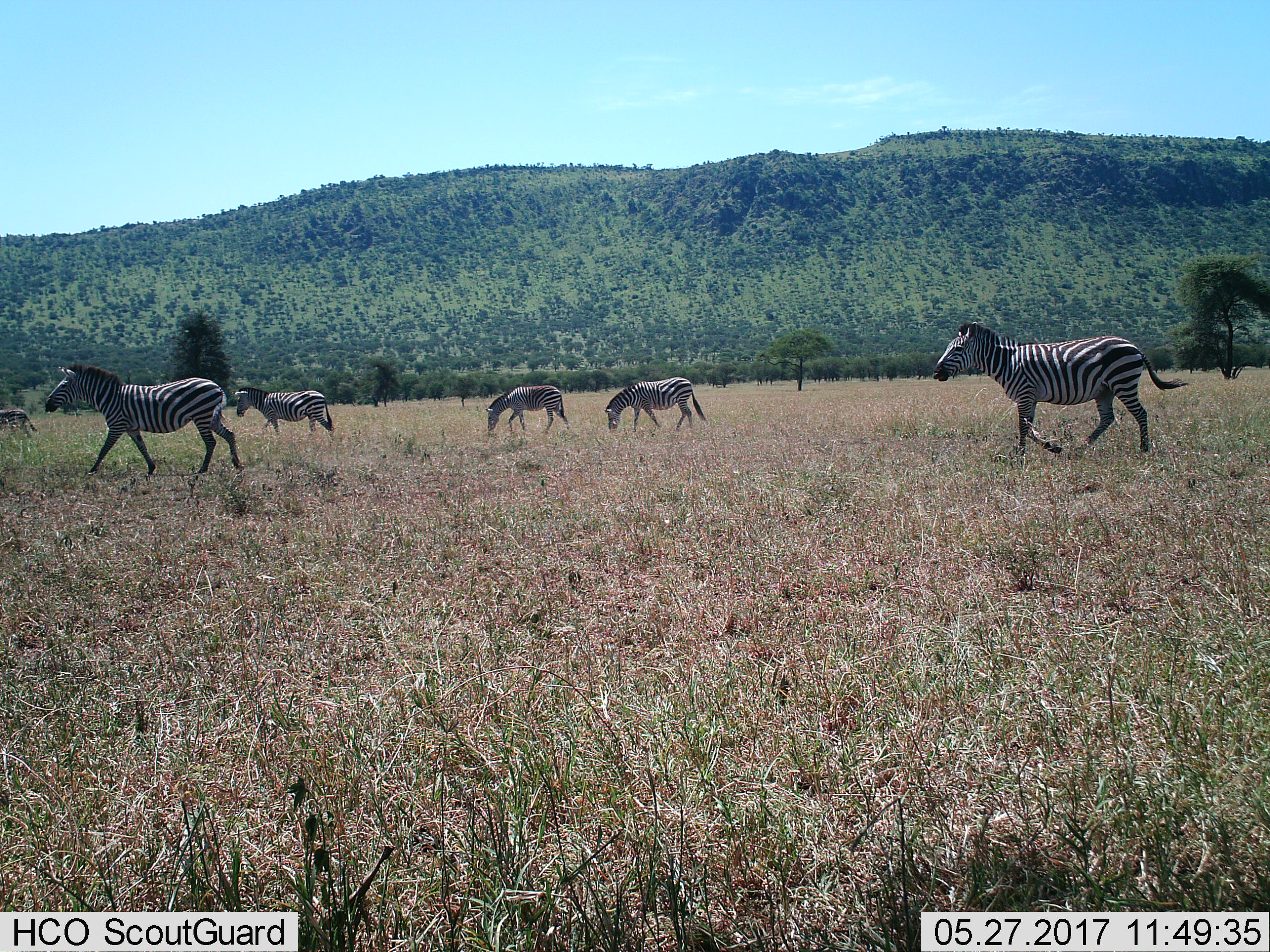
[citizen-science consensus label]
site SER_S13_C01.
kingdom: Animalia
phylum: Chordata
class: Mammalia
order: Perissodactyla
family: Equidae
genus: Equus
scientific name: Equus quagga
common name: plains zebra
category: zebraplains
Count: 6.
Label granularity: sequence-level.